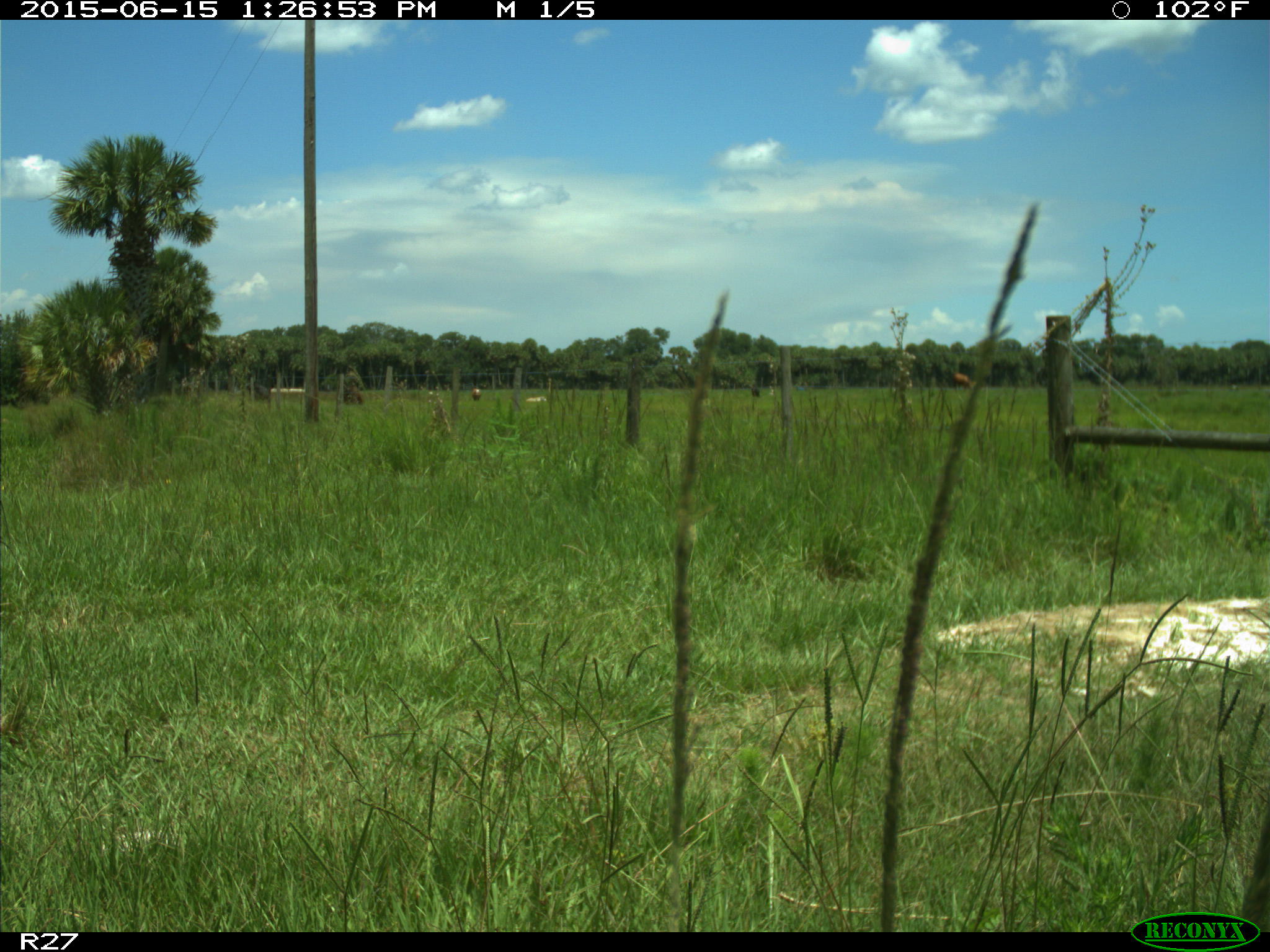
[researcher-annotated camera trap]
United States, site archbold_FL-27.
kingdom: Animalia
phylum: Chordata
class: Mammalia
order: Artiodactyla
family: Bovidae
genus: Bos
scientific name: Bos taurus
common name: domestic cow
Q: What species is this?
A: Bos taurus (domestic cow).